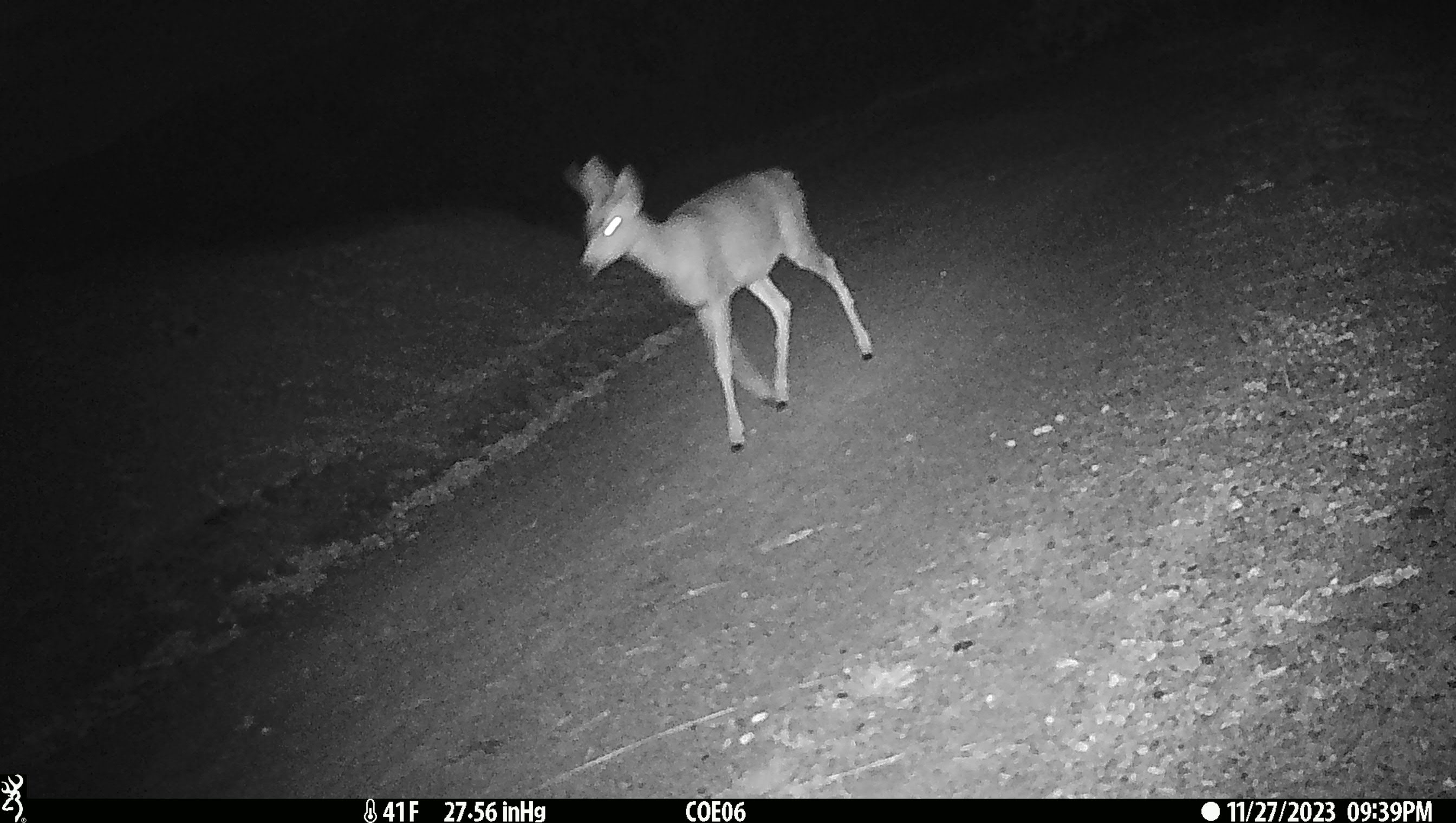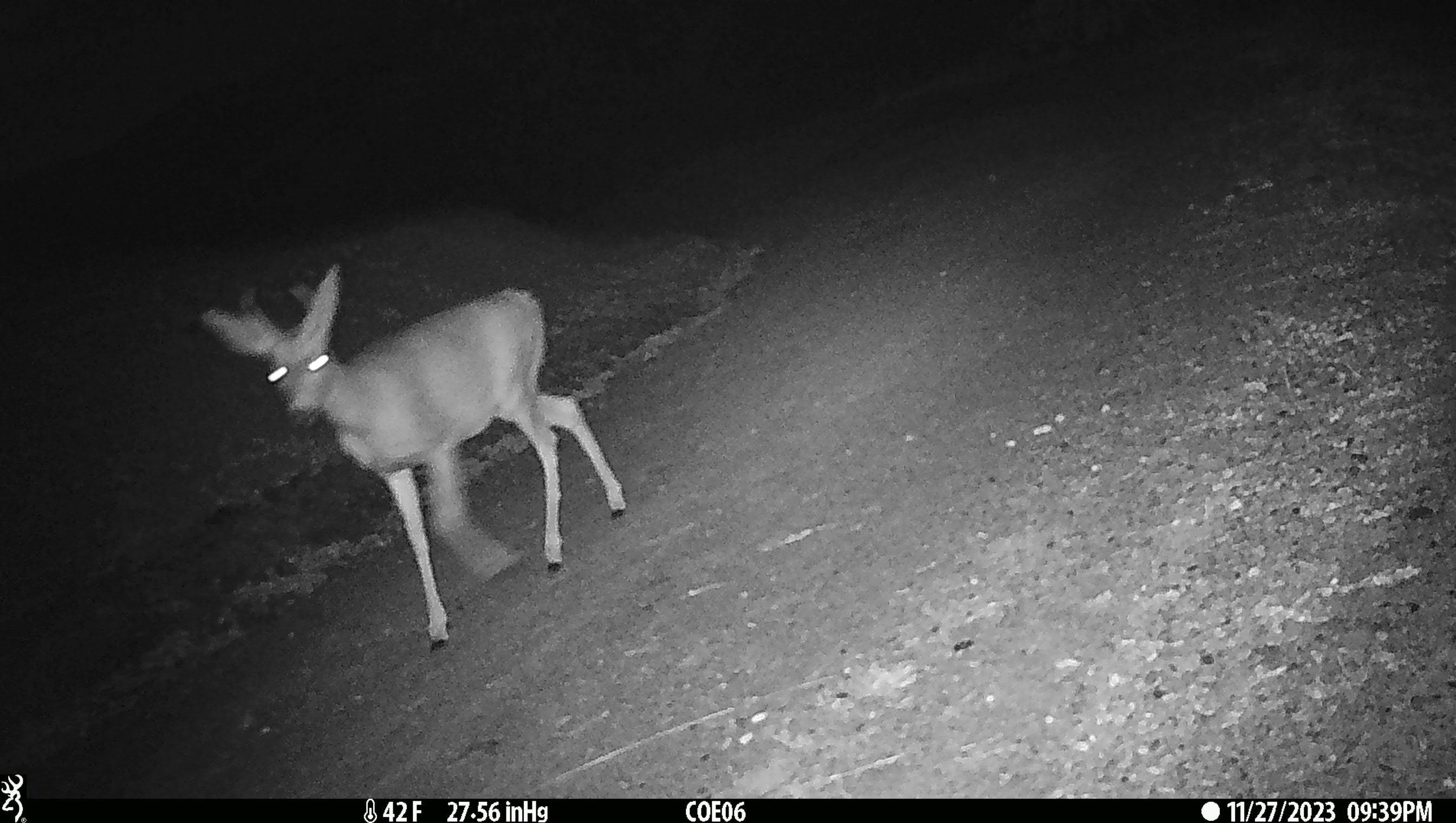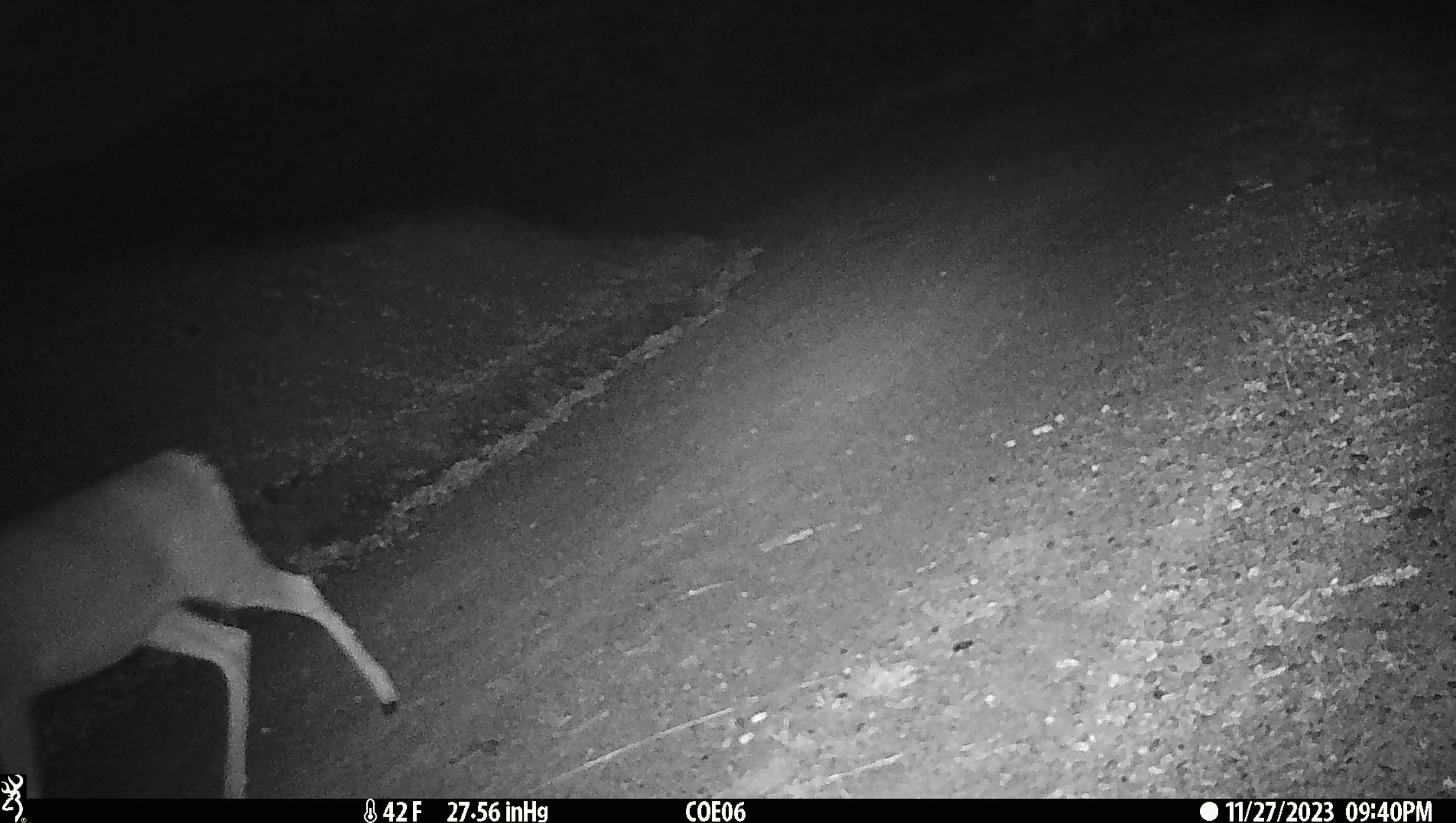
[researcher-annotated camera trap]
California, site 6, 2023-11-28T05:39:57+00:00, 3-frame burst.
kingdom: Animalia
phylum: Chordata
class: Mammalia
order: Artiodactyla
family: Cervidae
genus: Odocoileus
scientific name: Odocoileus hemionus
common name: mule deer